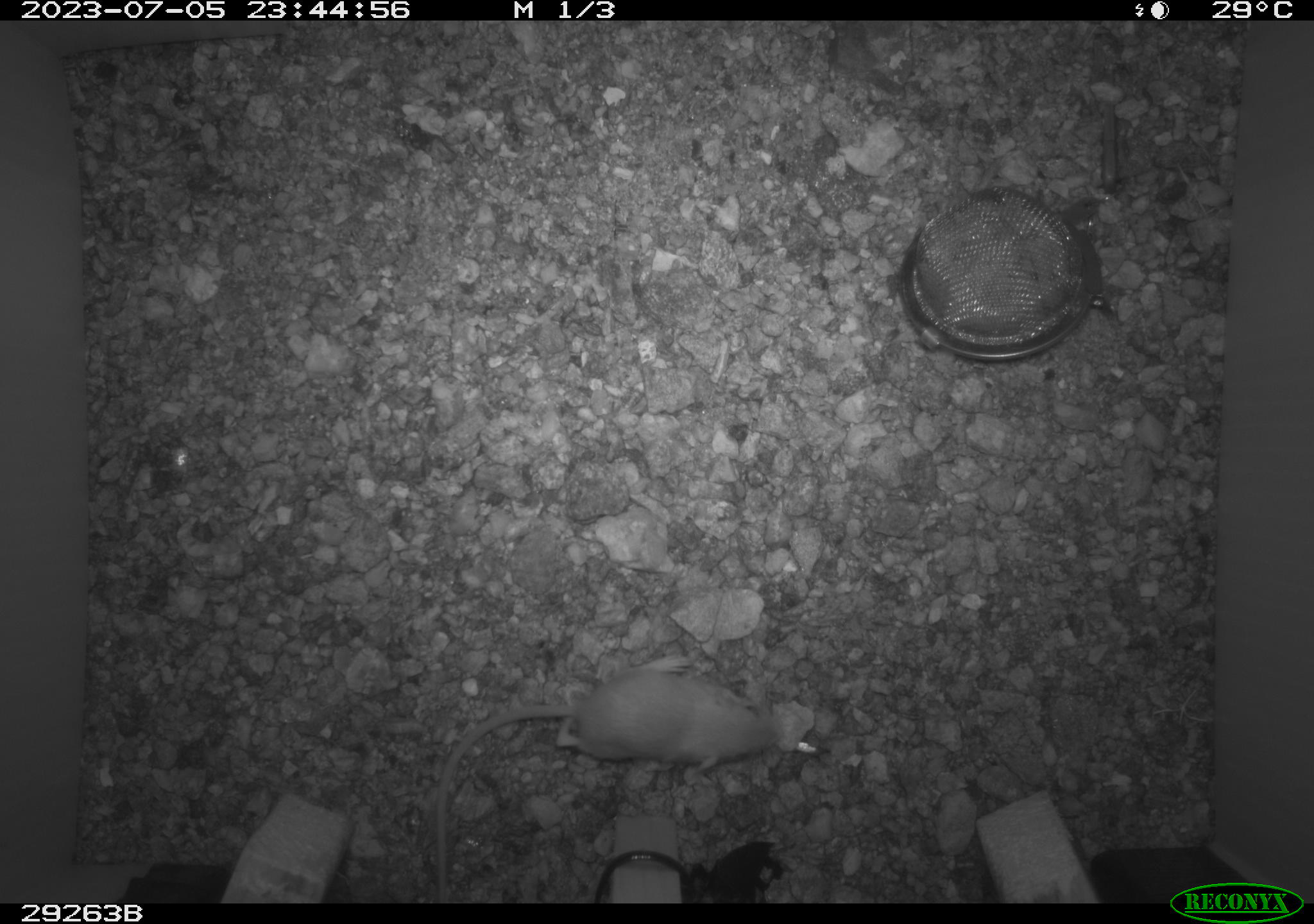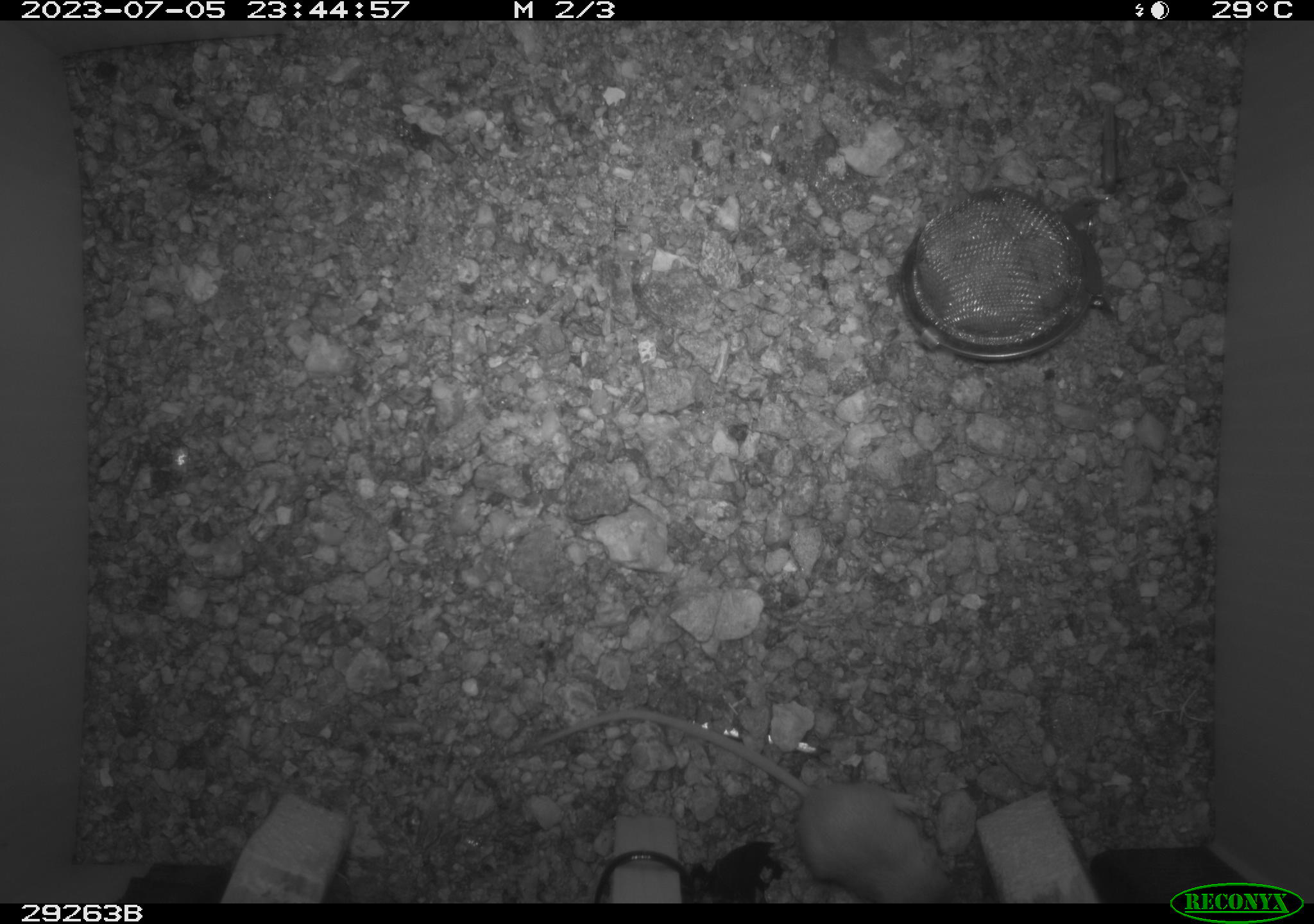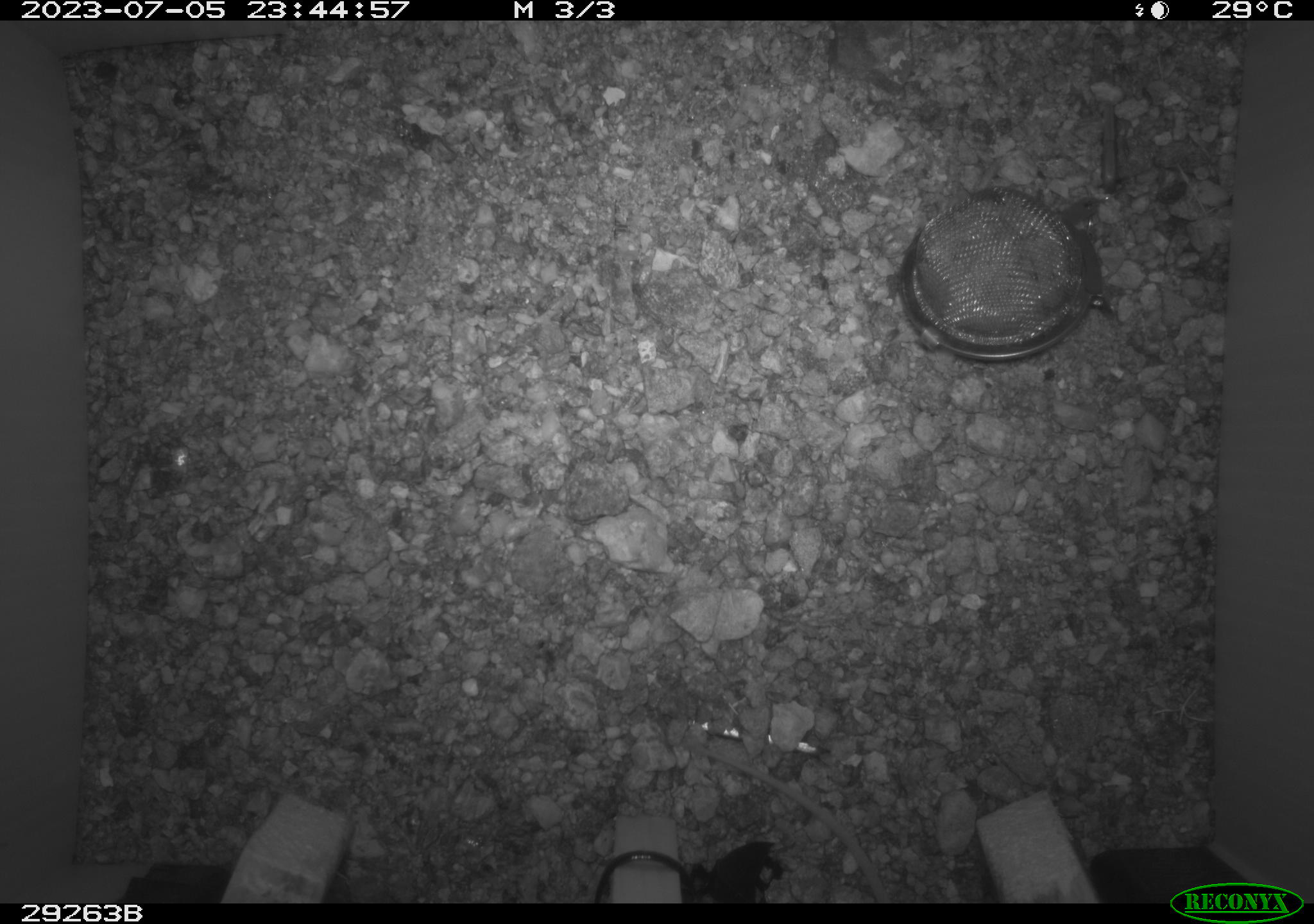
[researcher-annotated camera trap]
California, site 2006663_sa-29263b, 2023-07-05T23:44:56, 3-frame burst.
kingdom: Animalia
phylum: Chordata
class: Mammalia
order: Rodentia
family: Heteromyidae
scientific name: Heteromyidae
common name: kangaroo rats and pocket mice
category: heteromyidae family